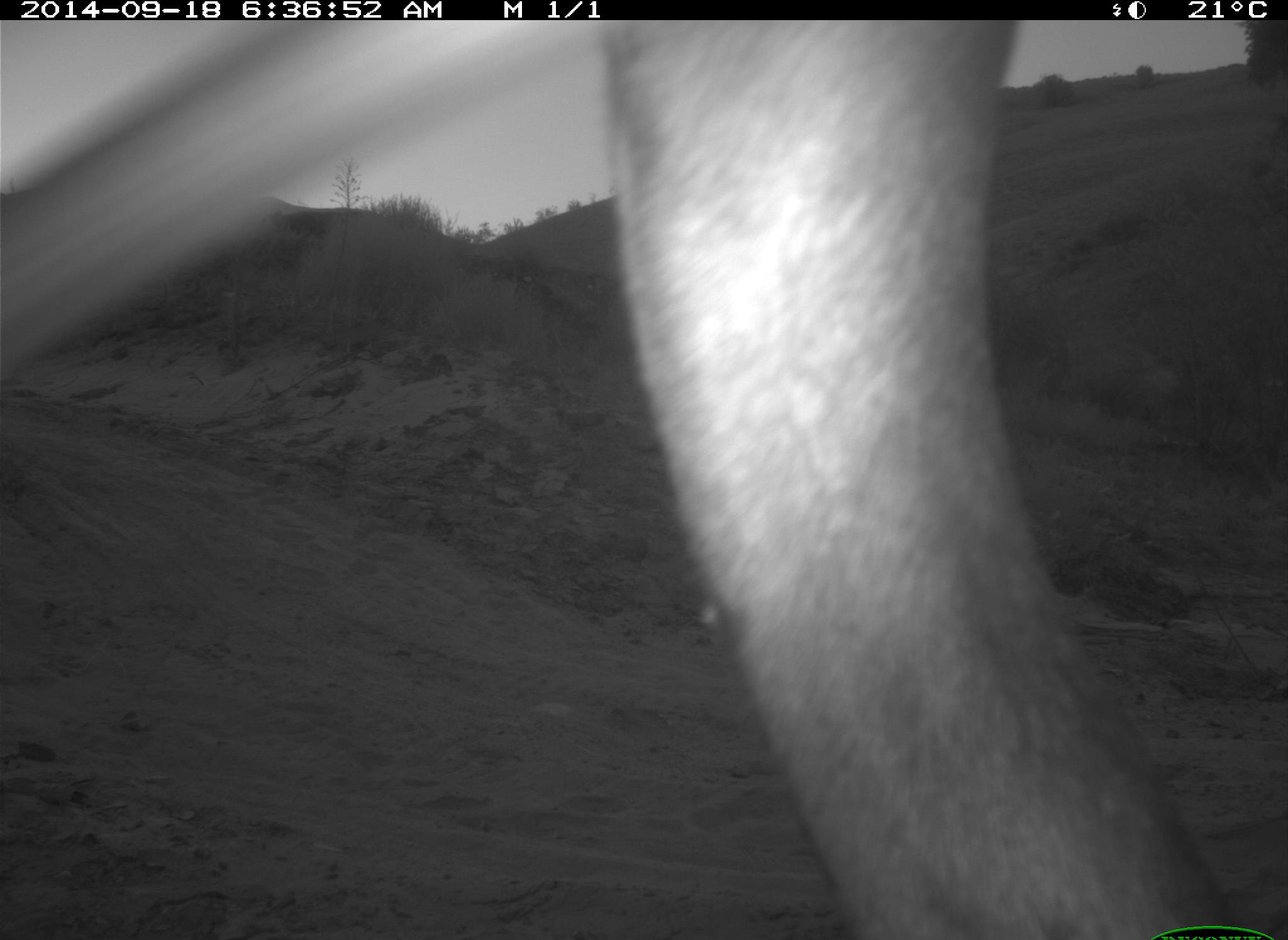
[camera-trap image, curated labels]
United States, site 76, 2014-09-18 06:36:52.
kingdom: Animalia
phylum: Chordata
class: Mammalia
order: Artiodactyla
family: Bovidae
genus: Bos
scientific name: Bos taurus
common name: cow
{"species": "cow (Bos taurus)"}